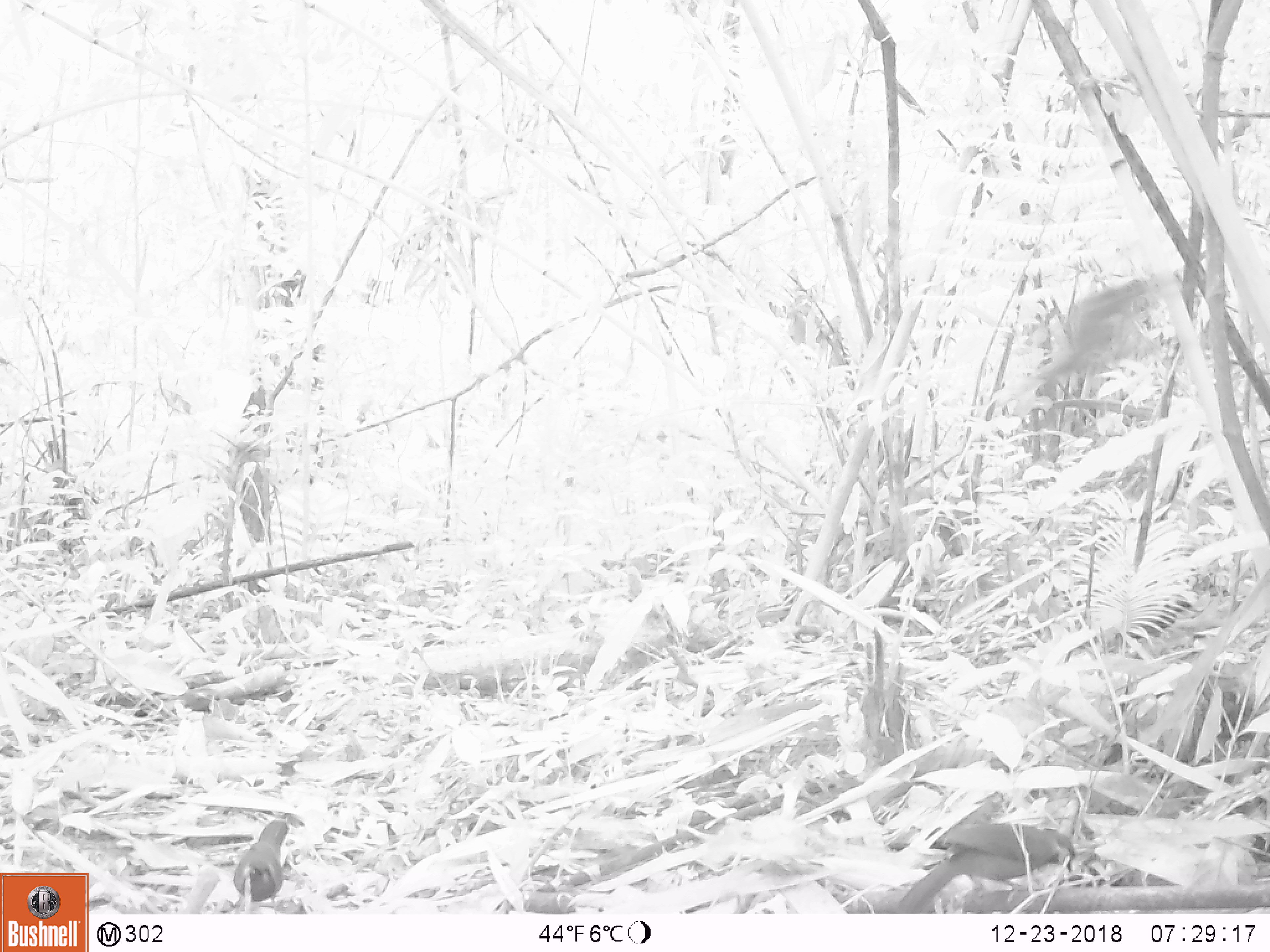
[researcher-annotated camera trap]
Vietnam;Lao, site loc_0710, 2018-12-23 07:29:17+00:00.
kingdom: Animalia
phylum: Chordata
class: Aves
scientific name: Aves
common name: bird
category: unidentified bird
Unidentified bird (bird) (Aves). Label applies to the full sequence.